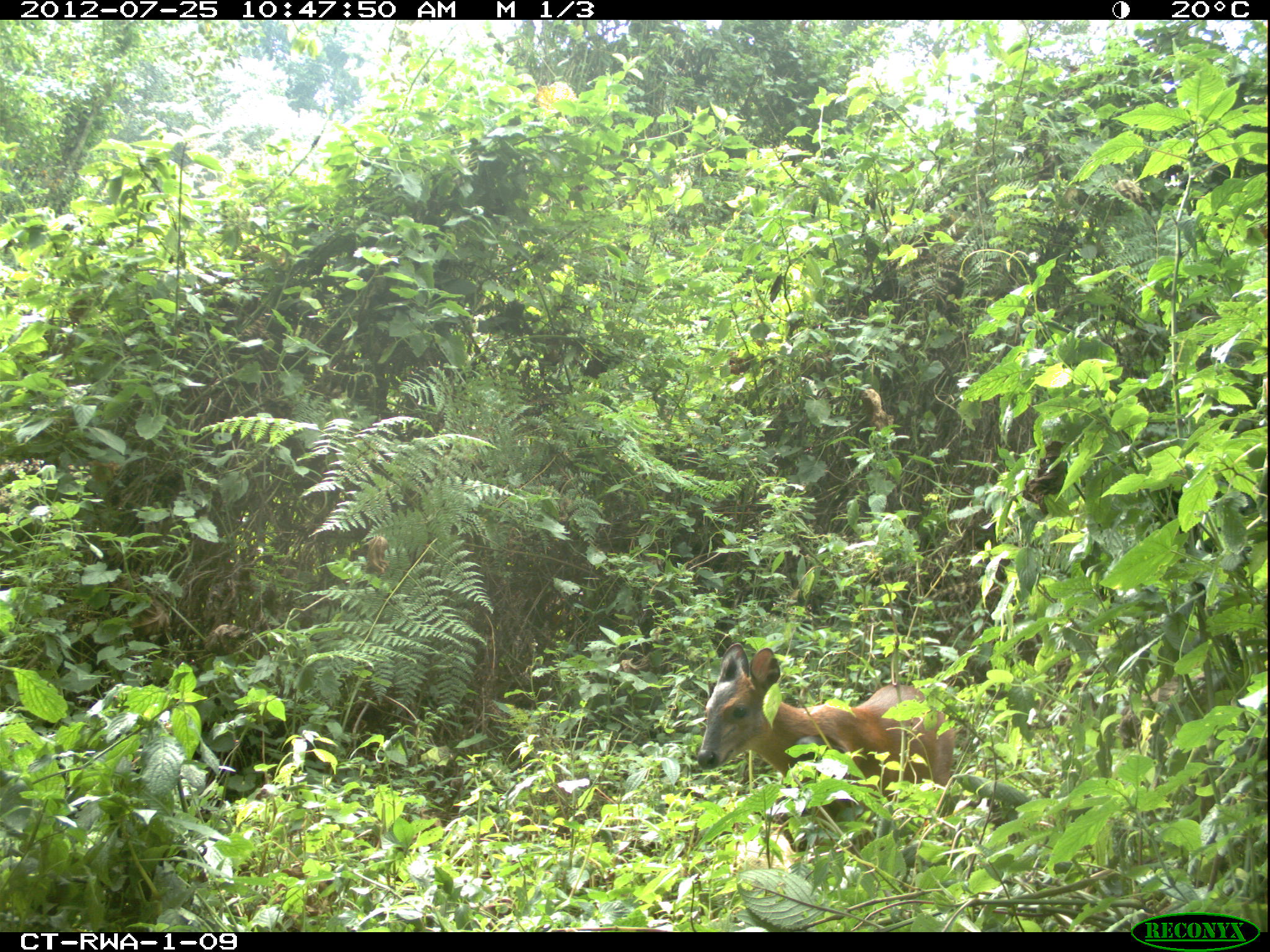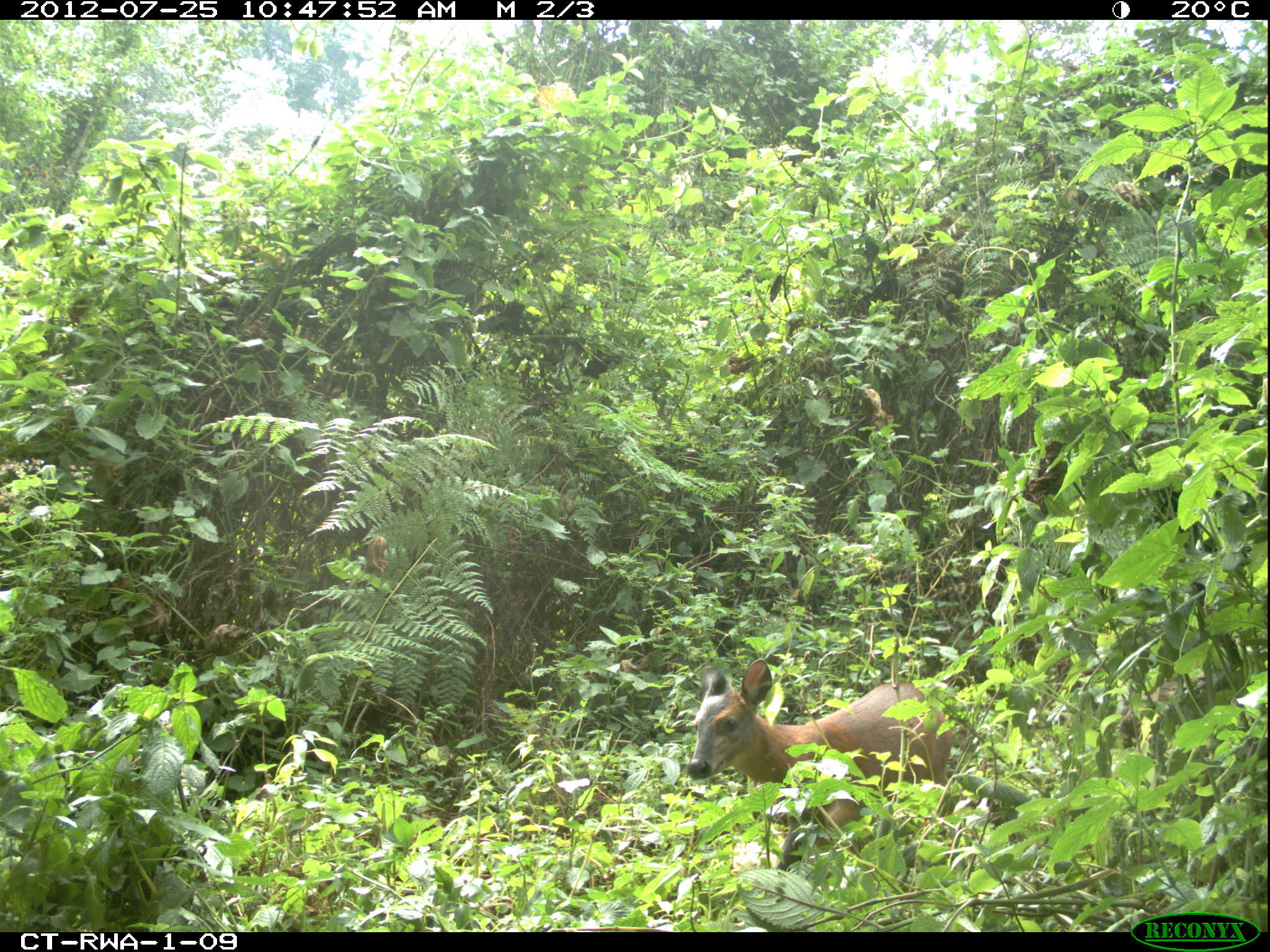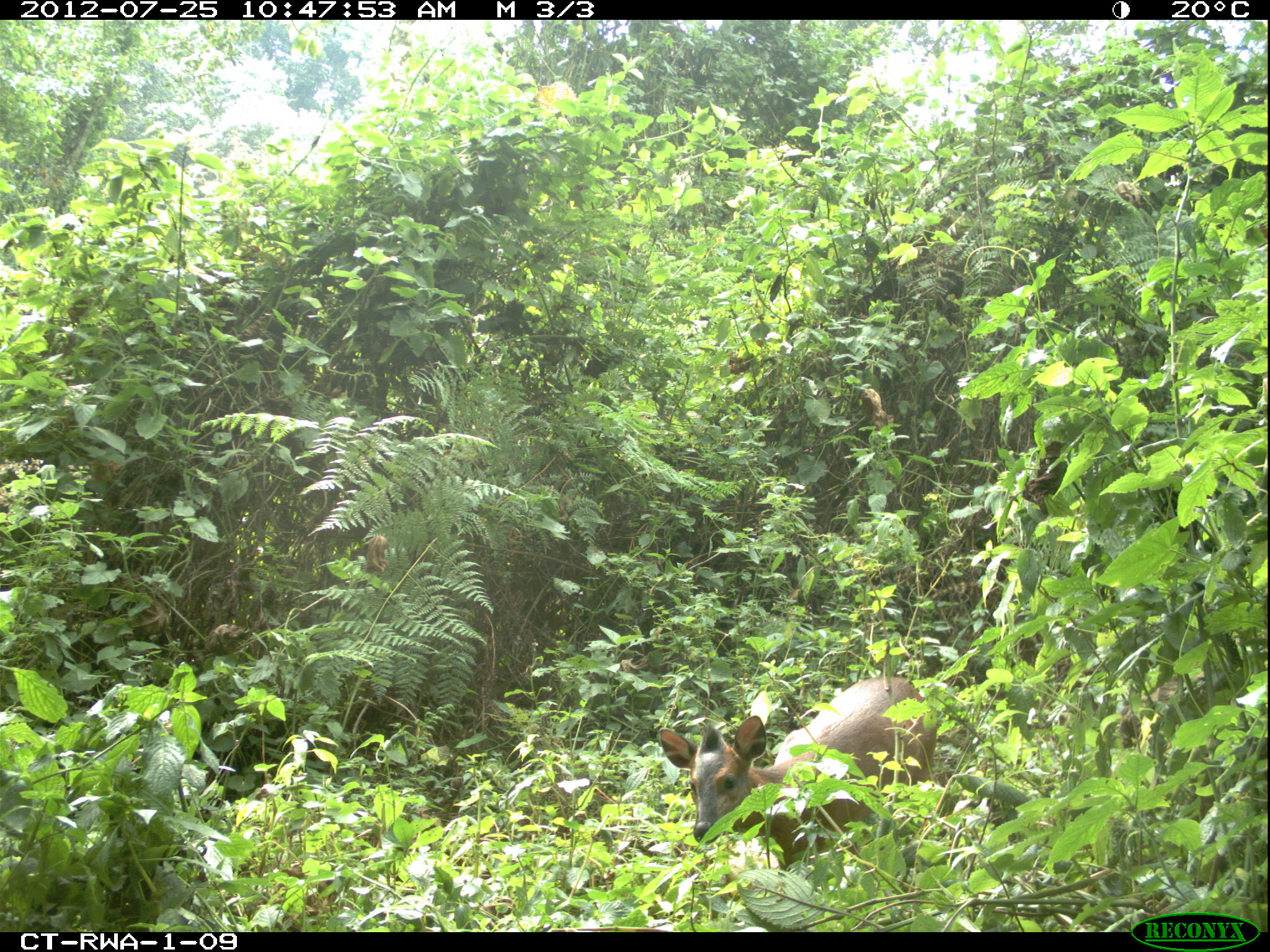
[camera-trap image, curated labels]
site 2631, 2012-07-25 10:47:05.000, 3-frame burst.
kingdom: Animalia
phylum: Chordata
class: Mammalia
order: Artiodactyla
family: Bovidae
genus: Cephalophus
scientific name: Cephalophus nigrifrons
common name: black-fronted duiker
Cephalophus nigrifrons (black-fronted duiker), count 1.